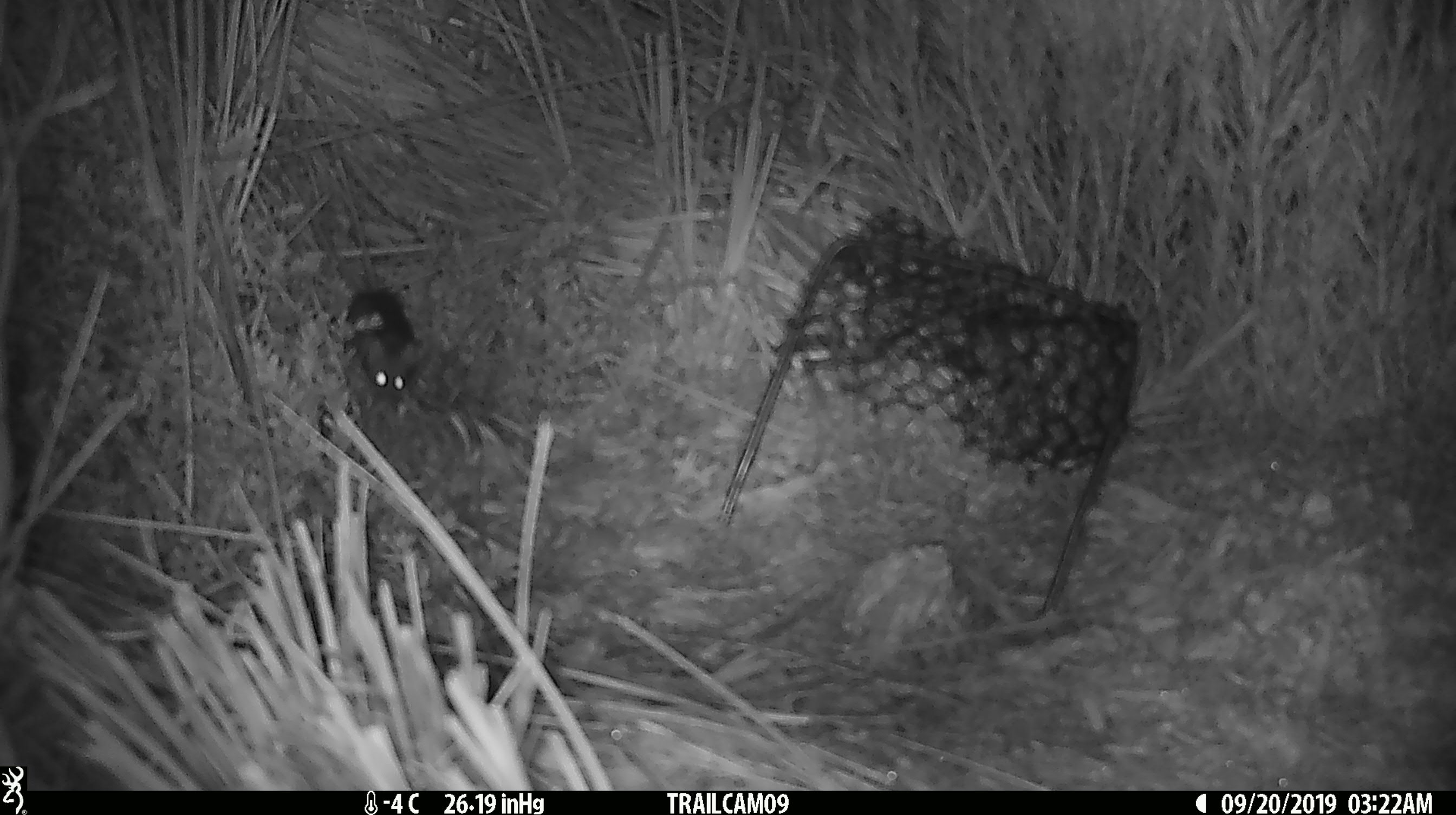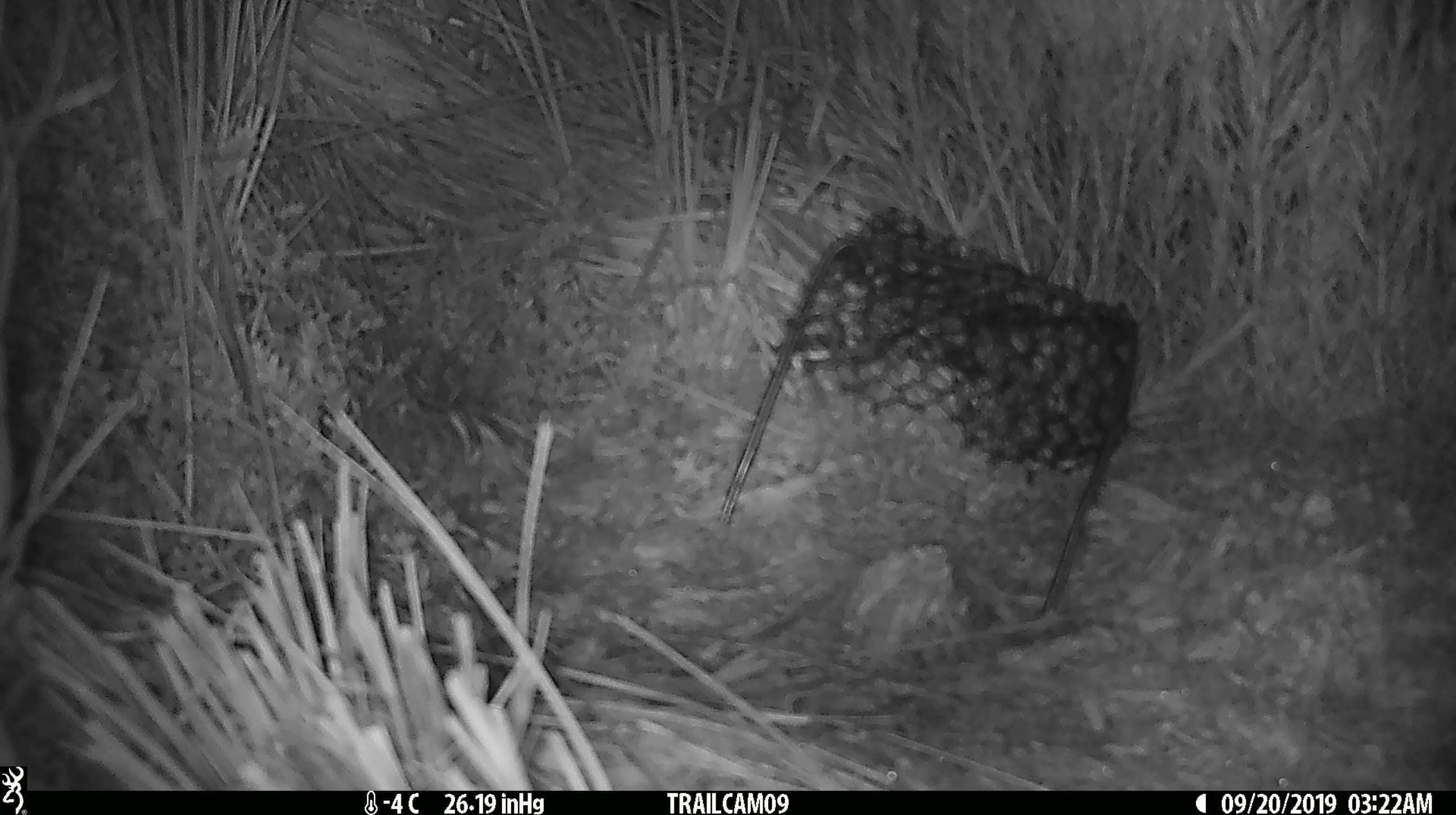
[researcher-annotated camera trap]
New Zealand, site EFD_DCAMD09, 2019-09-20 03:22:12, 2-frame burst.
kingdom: Animalia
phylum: Chordata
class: Mammalia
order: Rodentia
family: Muridae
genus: Mus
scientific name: Mus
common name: mouse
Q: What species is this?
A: Mouse (Mus).